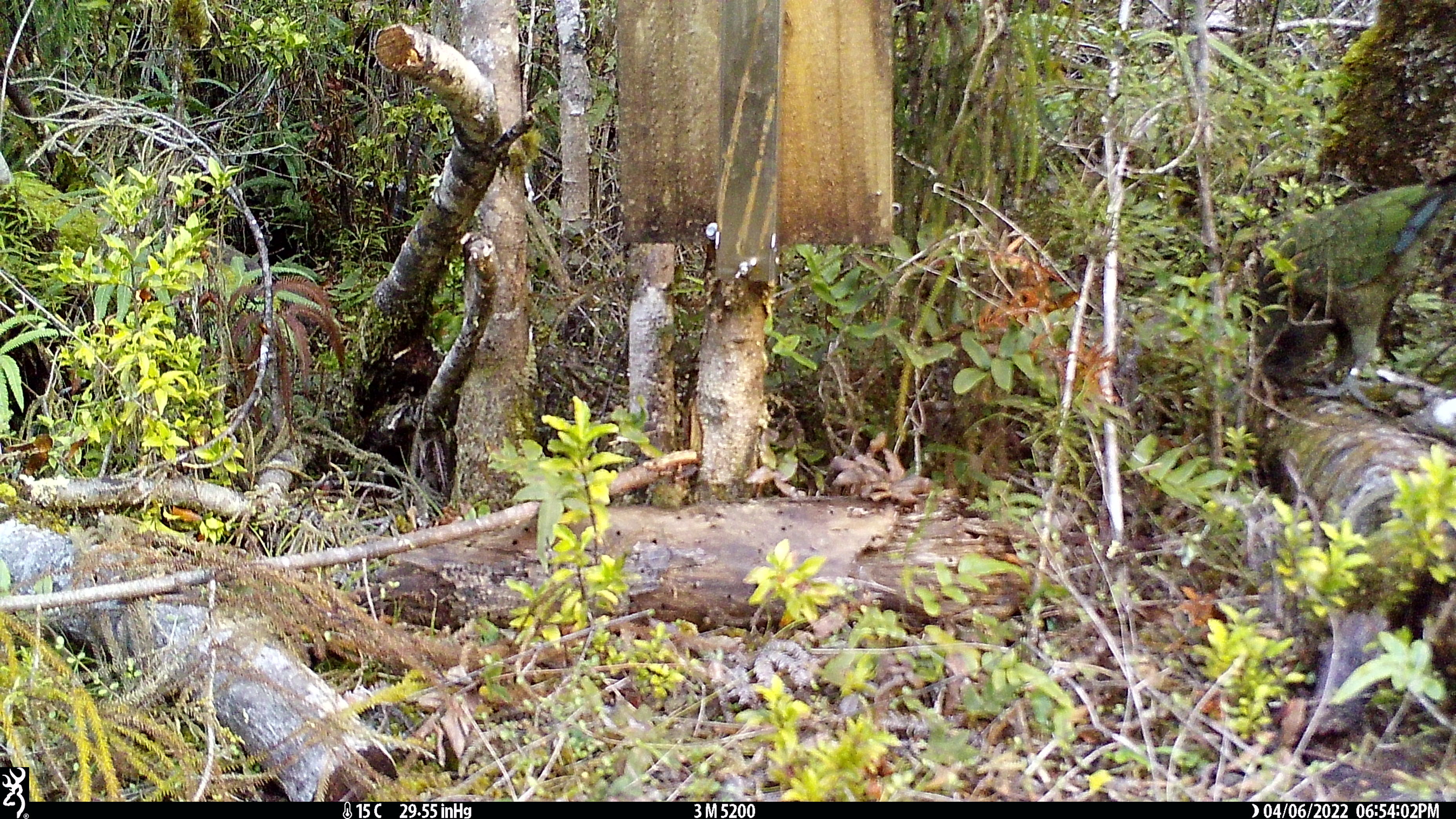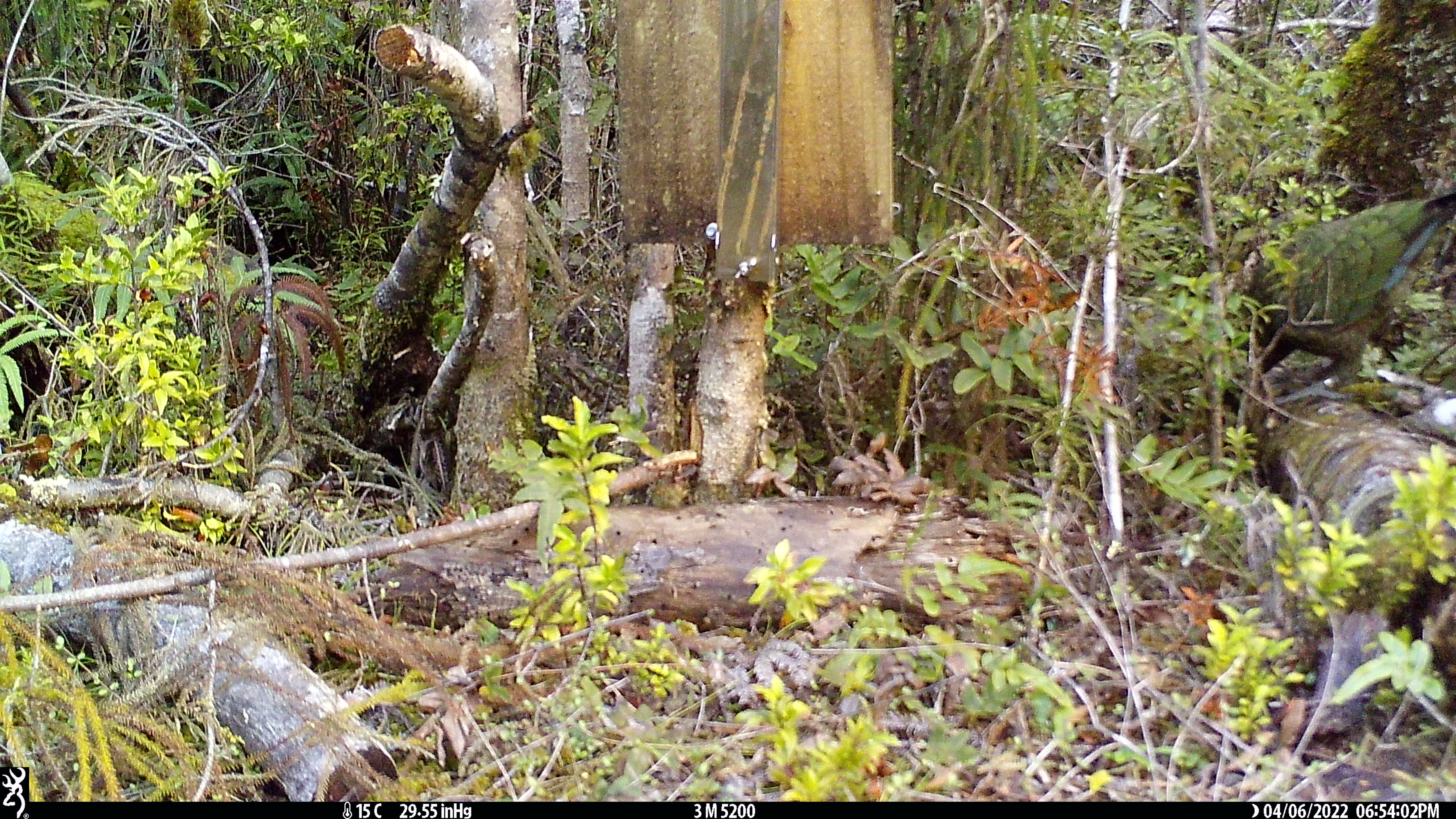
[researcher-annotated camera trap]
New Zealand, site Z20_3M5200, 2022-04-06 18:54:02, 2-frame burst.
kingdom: Animalia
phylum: Chordata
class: Aves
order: Psittaciformes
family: Strigopidae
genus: Nestor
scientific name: Nestor notabilis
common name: kea